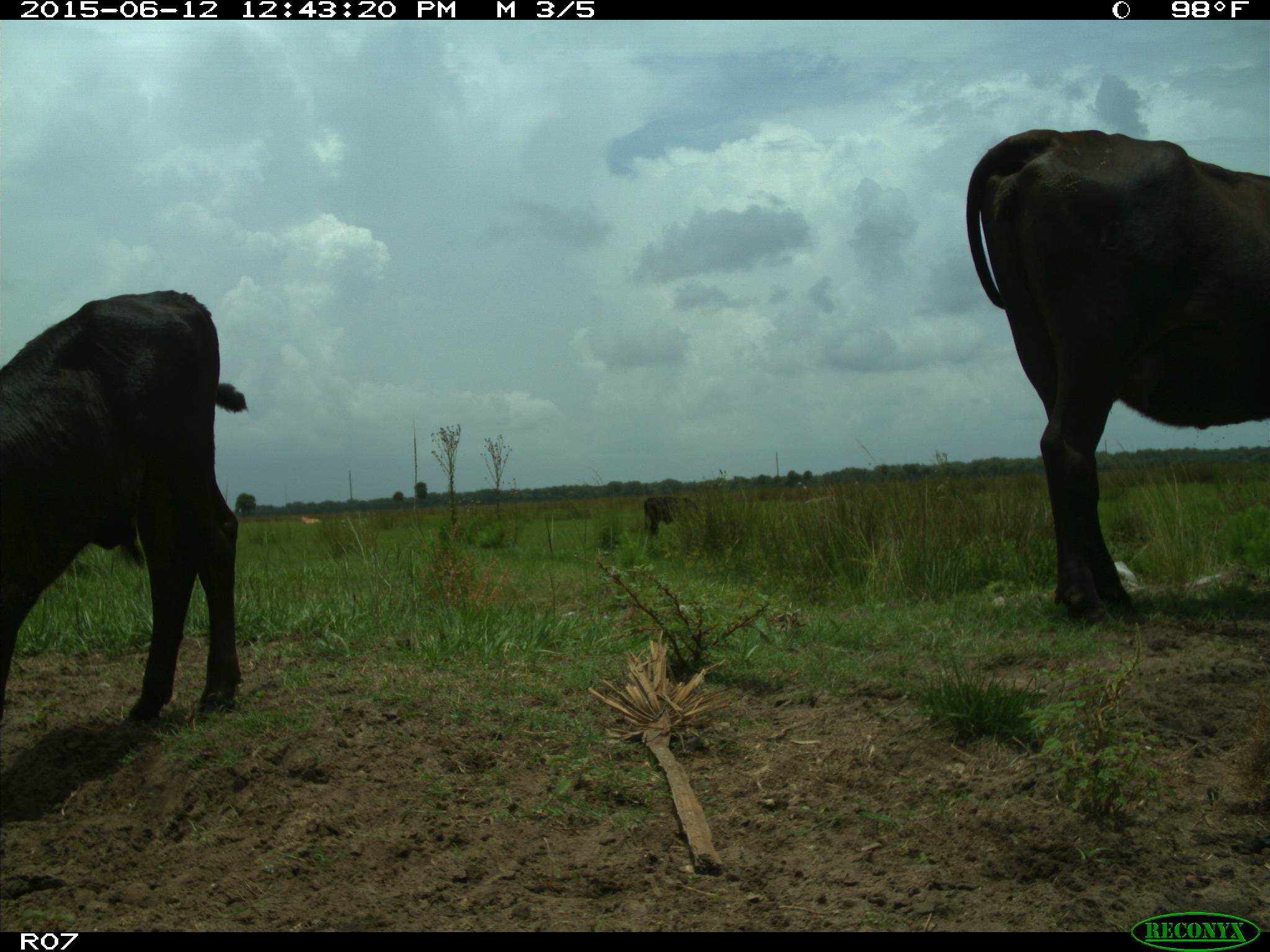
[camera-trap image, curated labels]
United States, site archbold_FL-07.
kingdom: Animalia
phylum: Chordata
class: Mammalia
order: Artiodactyla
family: Bovidae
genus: Bos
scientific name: Bos taurus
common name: domestic cow